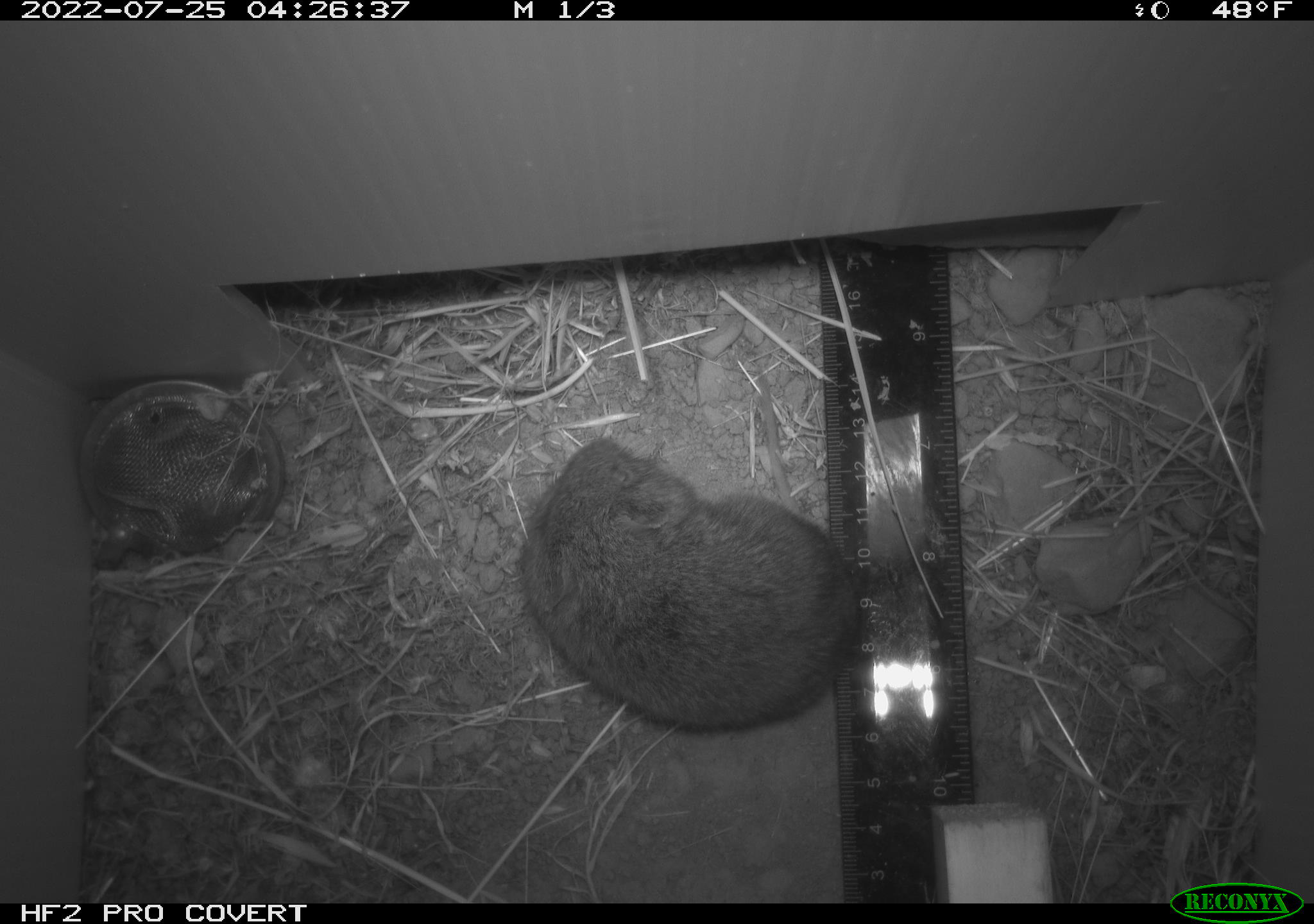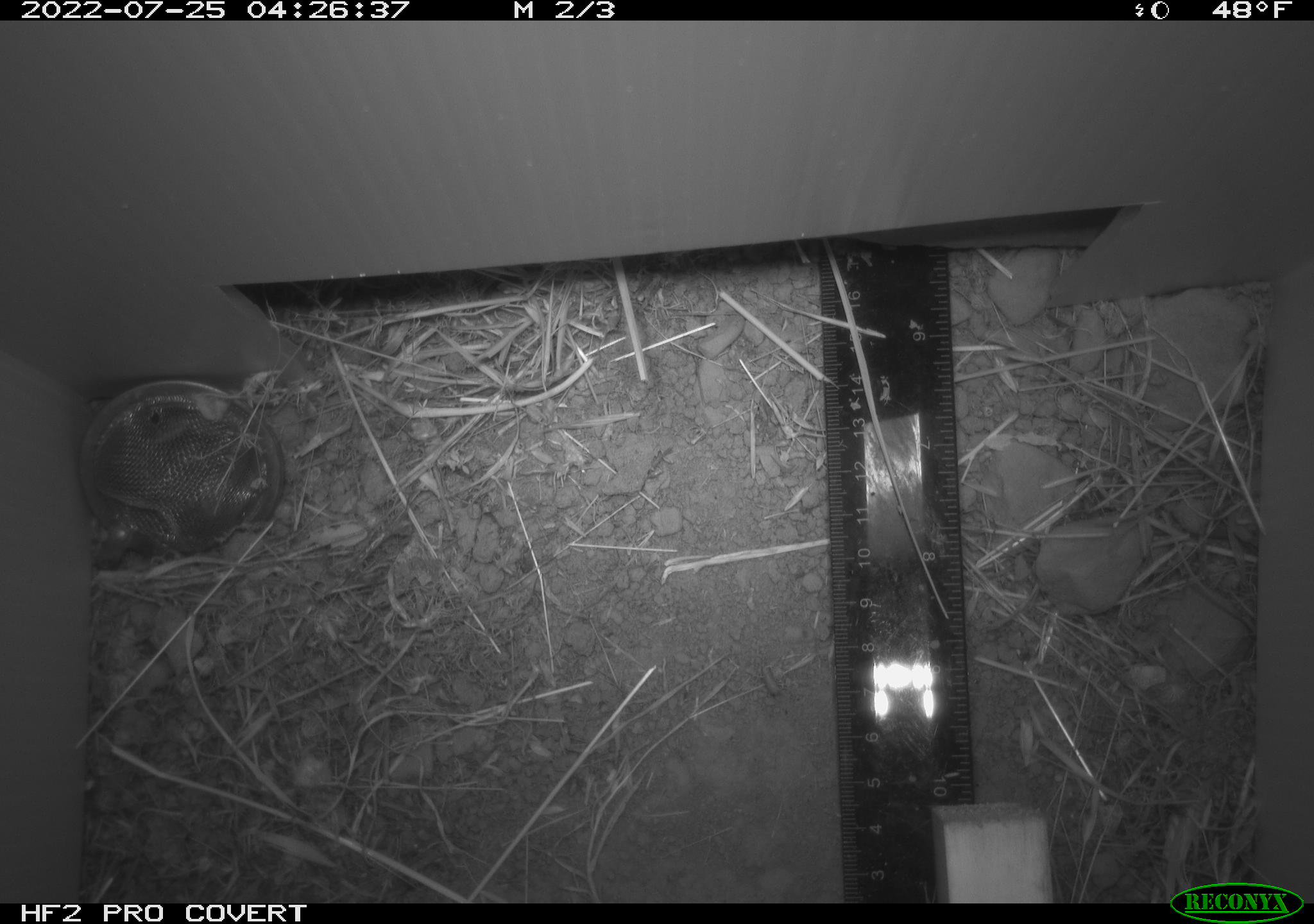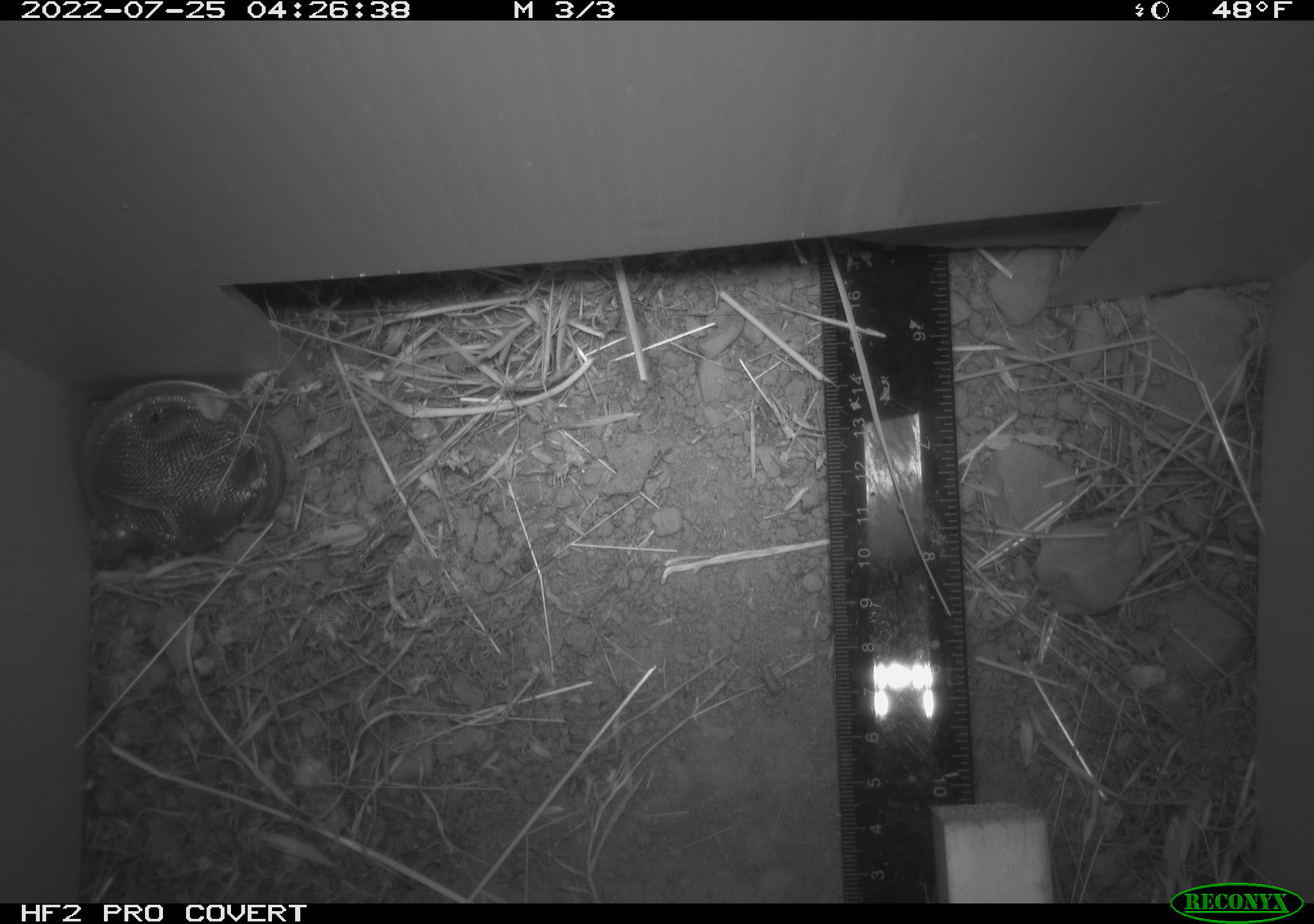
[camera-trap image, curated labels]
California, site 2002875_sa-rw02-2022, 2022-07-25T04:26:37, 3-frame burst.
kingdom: Animalia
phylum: Chordata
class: Mammalia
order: Rodentia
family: Cricetidae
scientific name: Arvicolinae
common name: voles, lemmings, and muskrats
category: arvicolinae subfamily